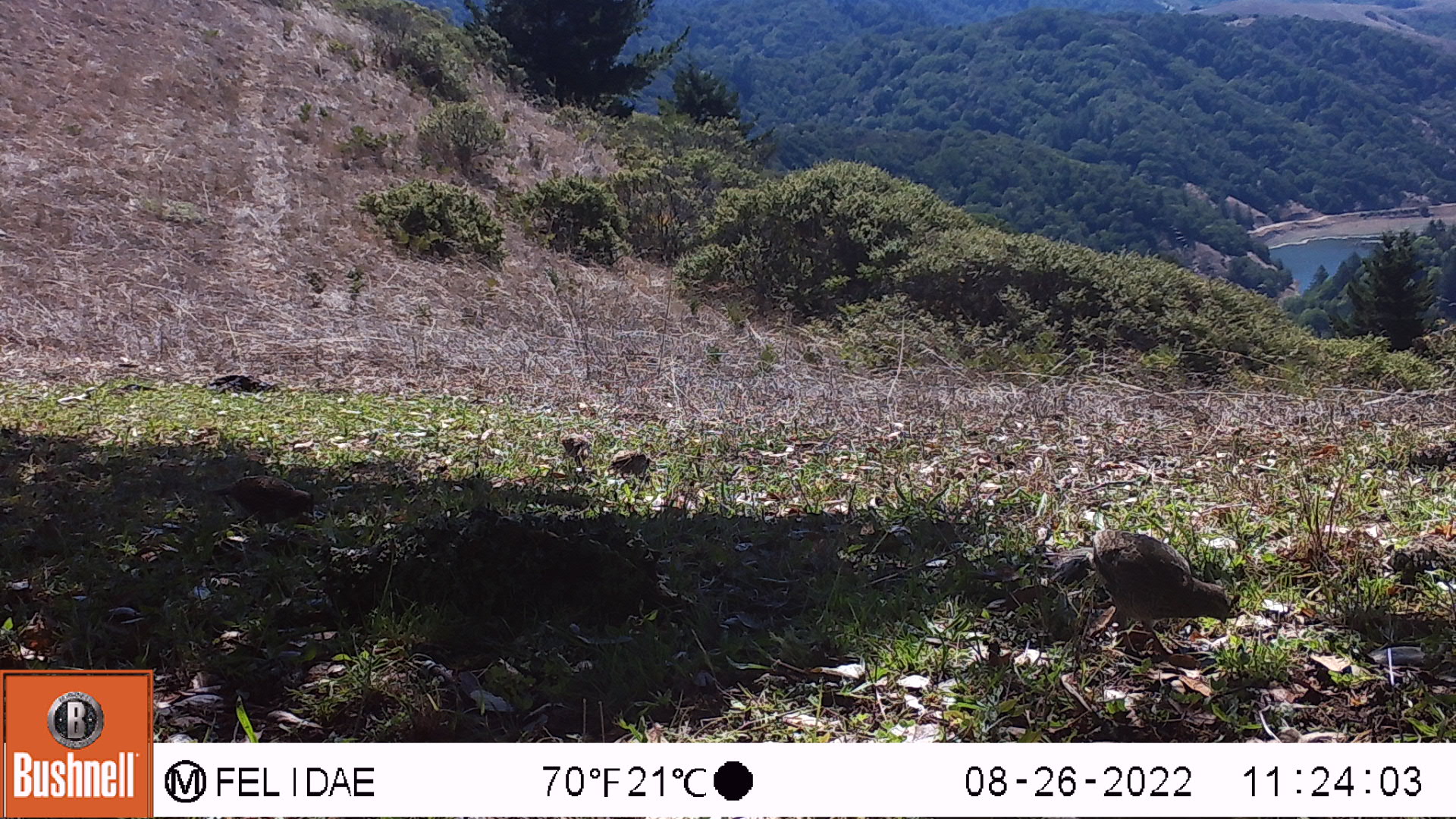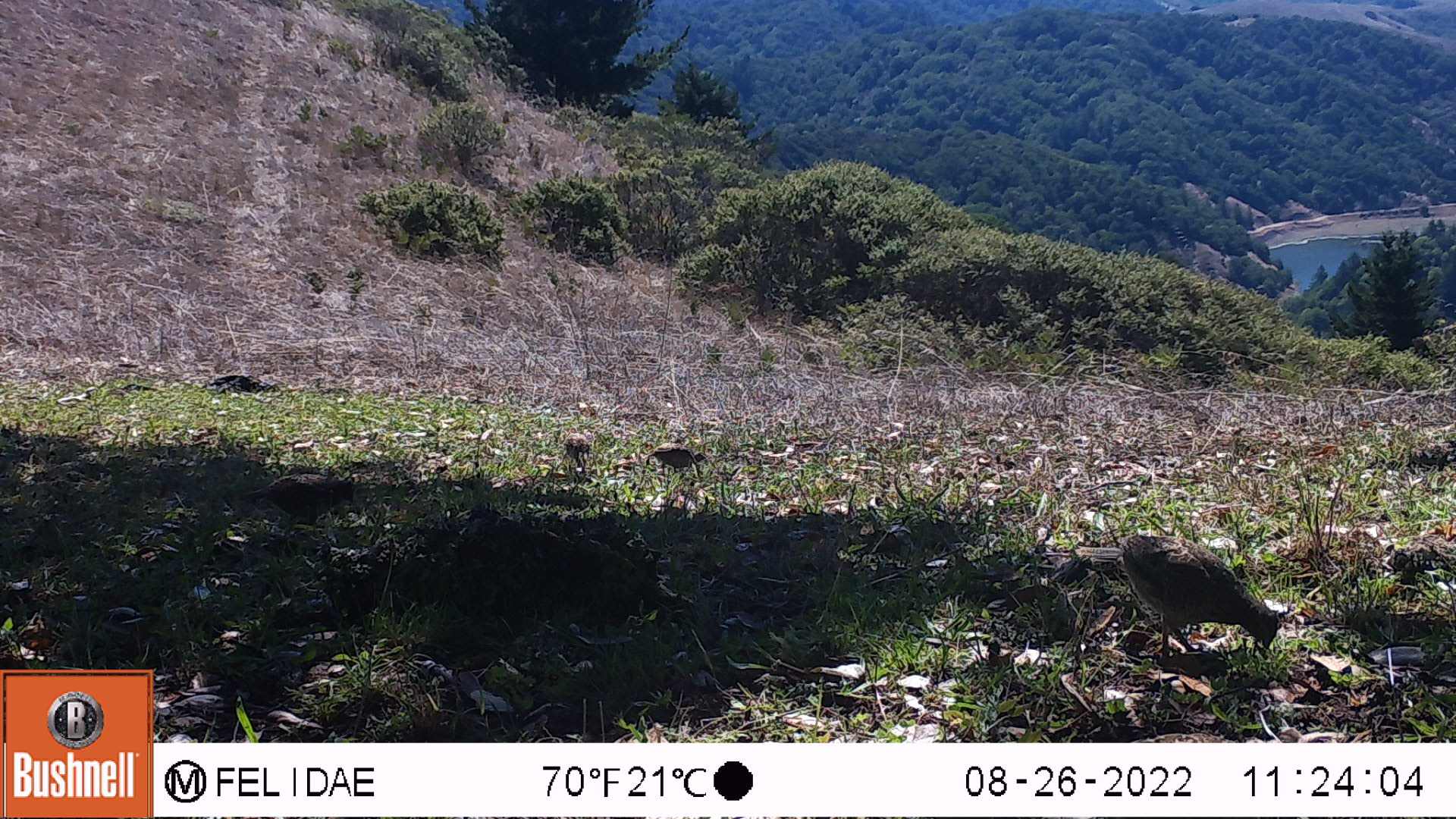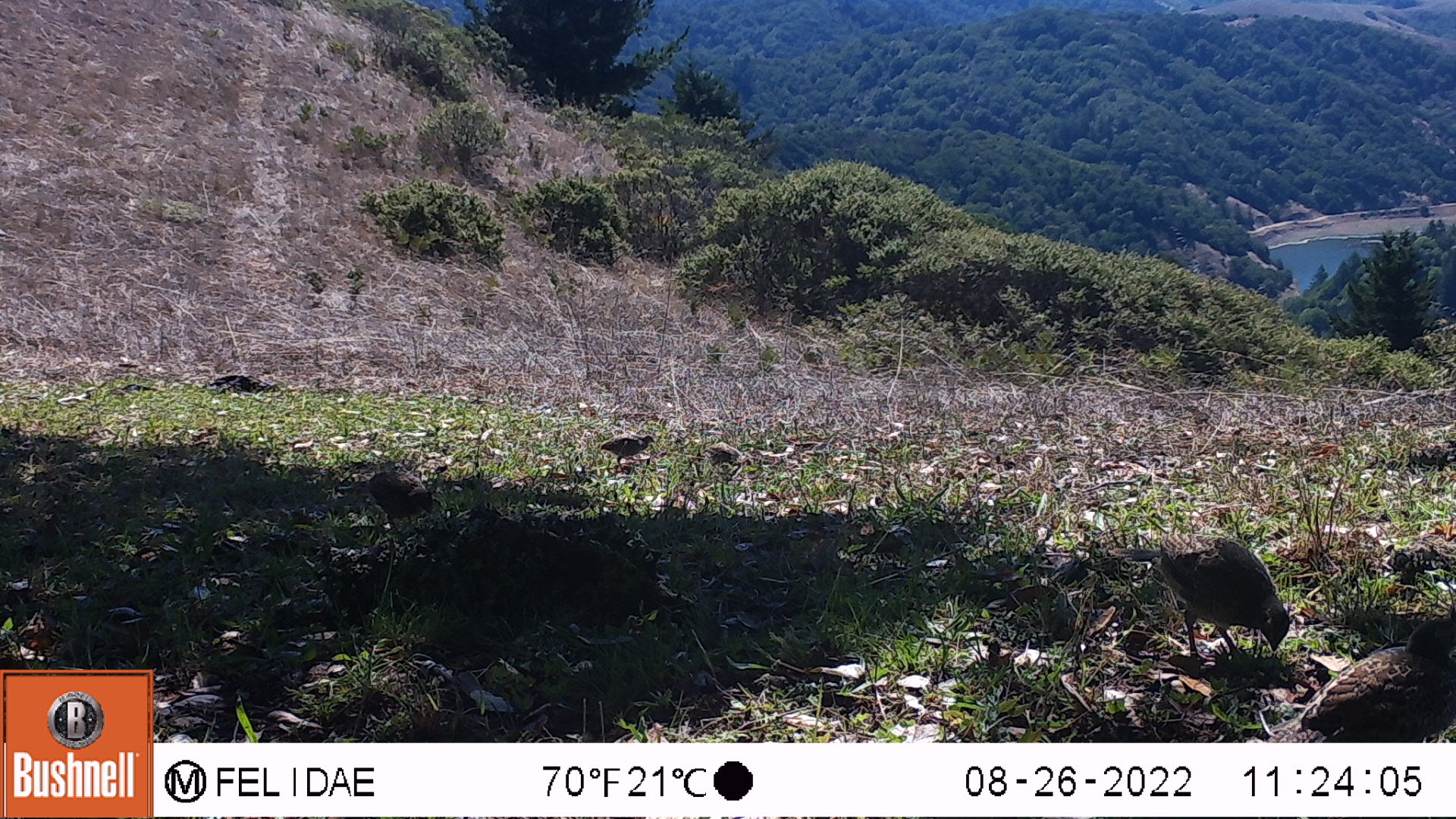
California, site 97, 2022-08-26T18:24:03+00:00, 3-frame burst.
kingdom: Animalia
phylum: Chordata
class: Aves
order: Galliformes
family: Odontophoridae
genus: Callipepla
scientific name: Callipepla californica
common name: california quail